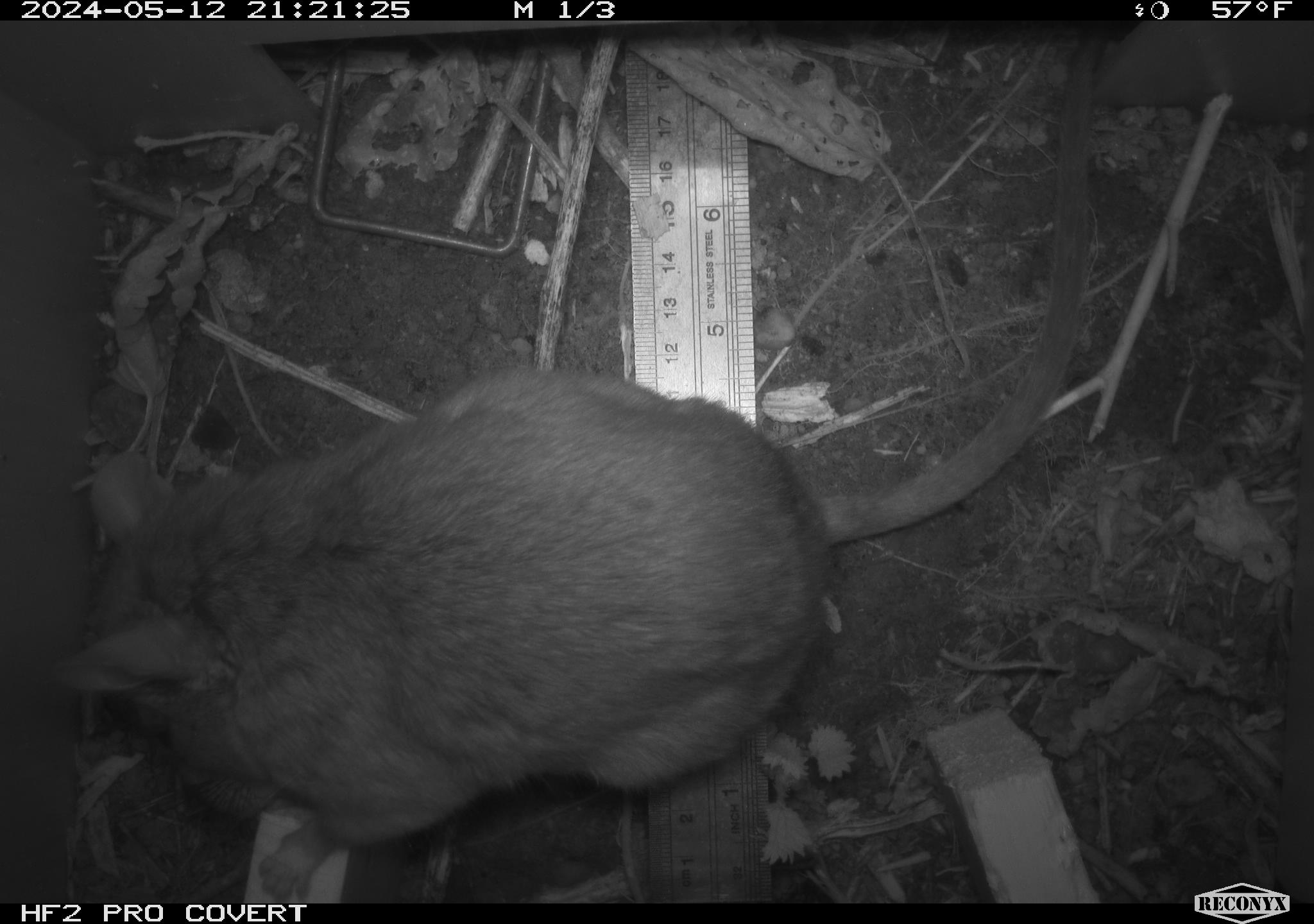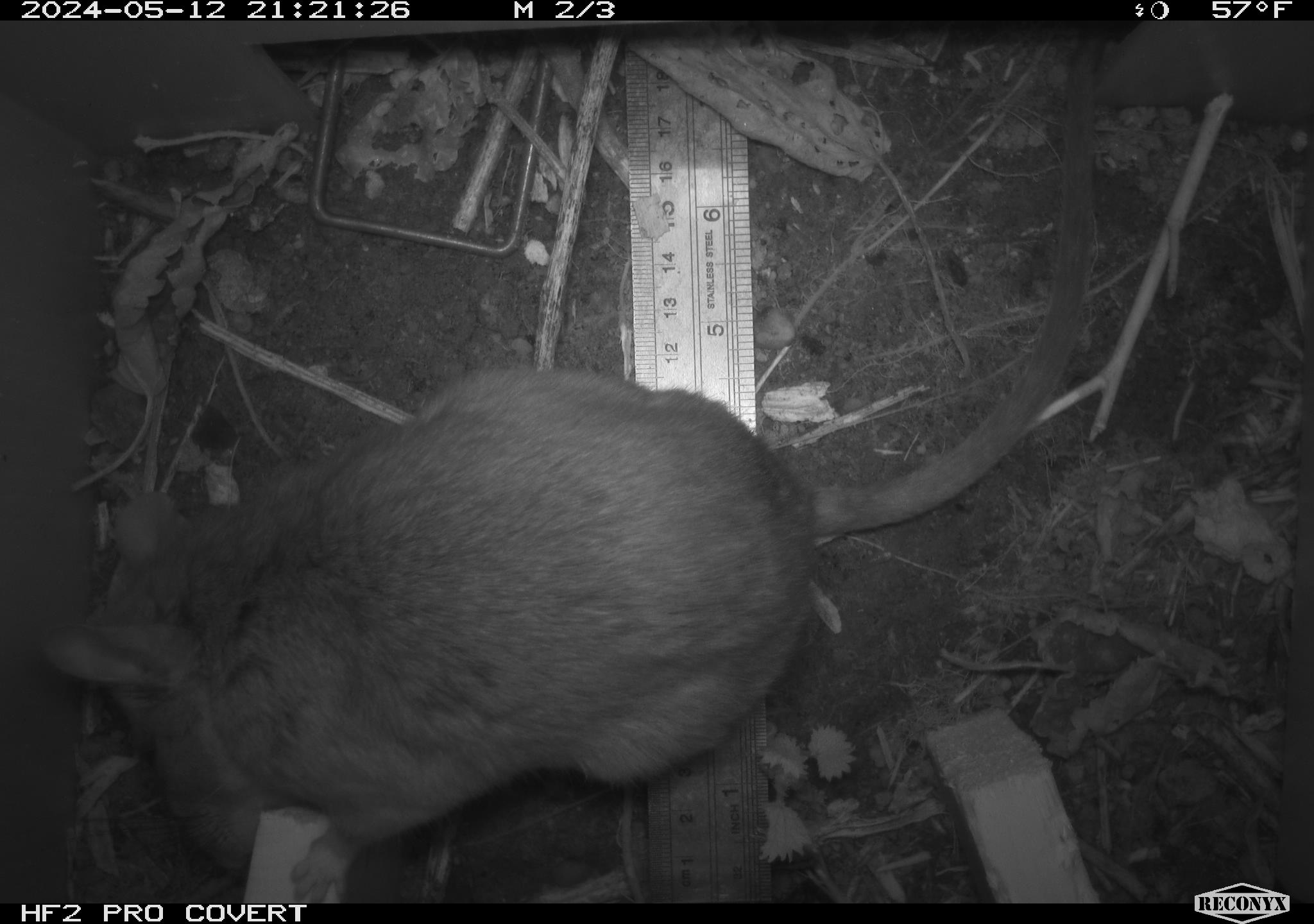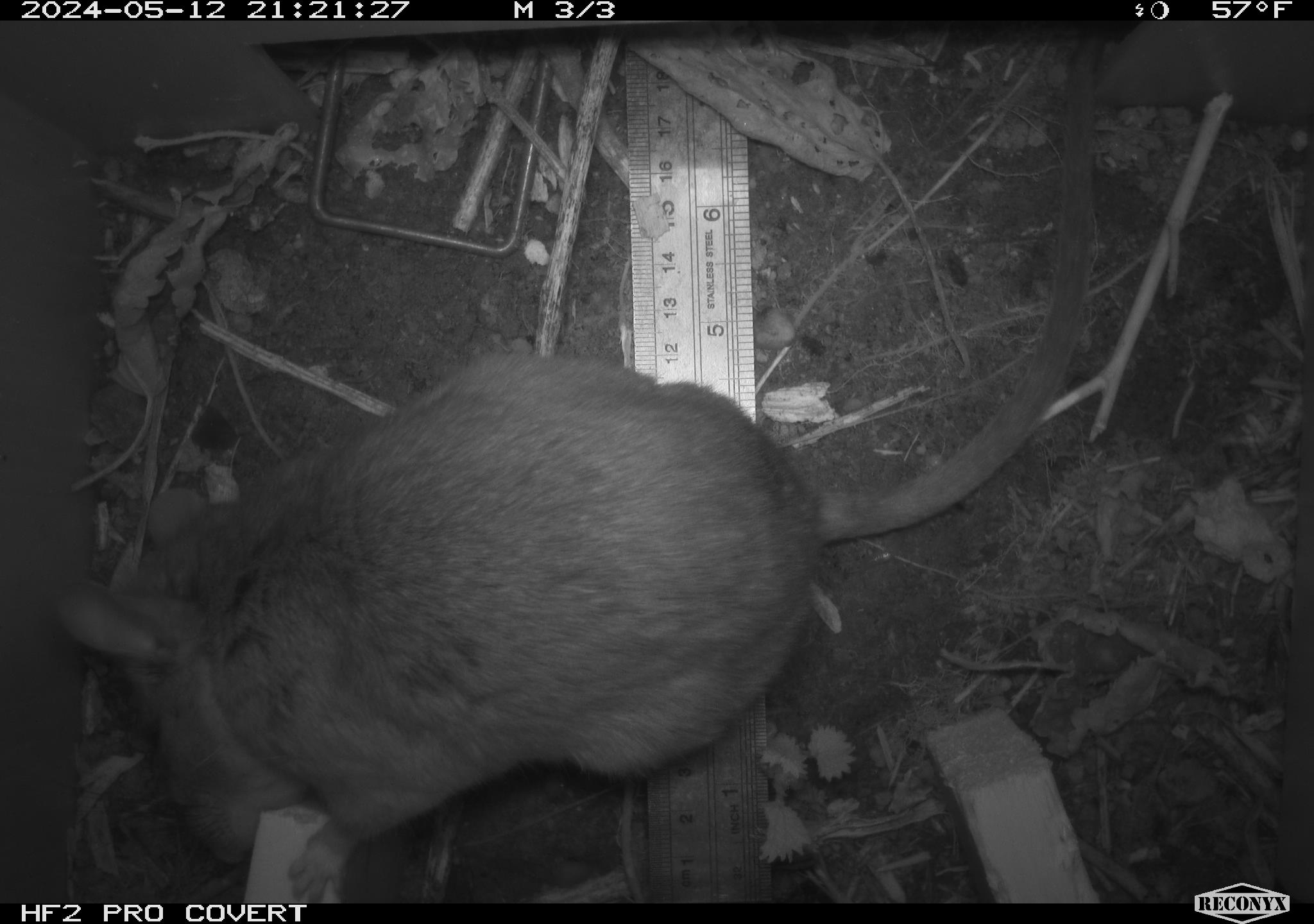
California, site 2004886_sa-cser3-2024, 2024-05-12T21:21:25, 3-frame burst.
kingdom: Animalia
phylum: Chordata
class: Mammalia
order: Rodentia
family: Muridae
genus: Rattus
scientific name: Rattus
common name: rat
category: rattus species